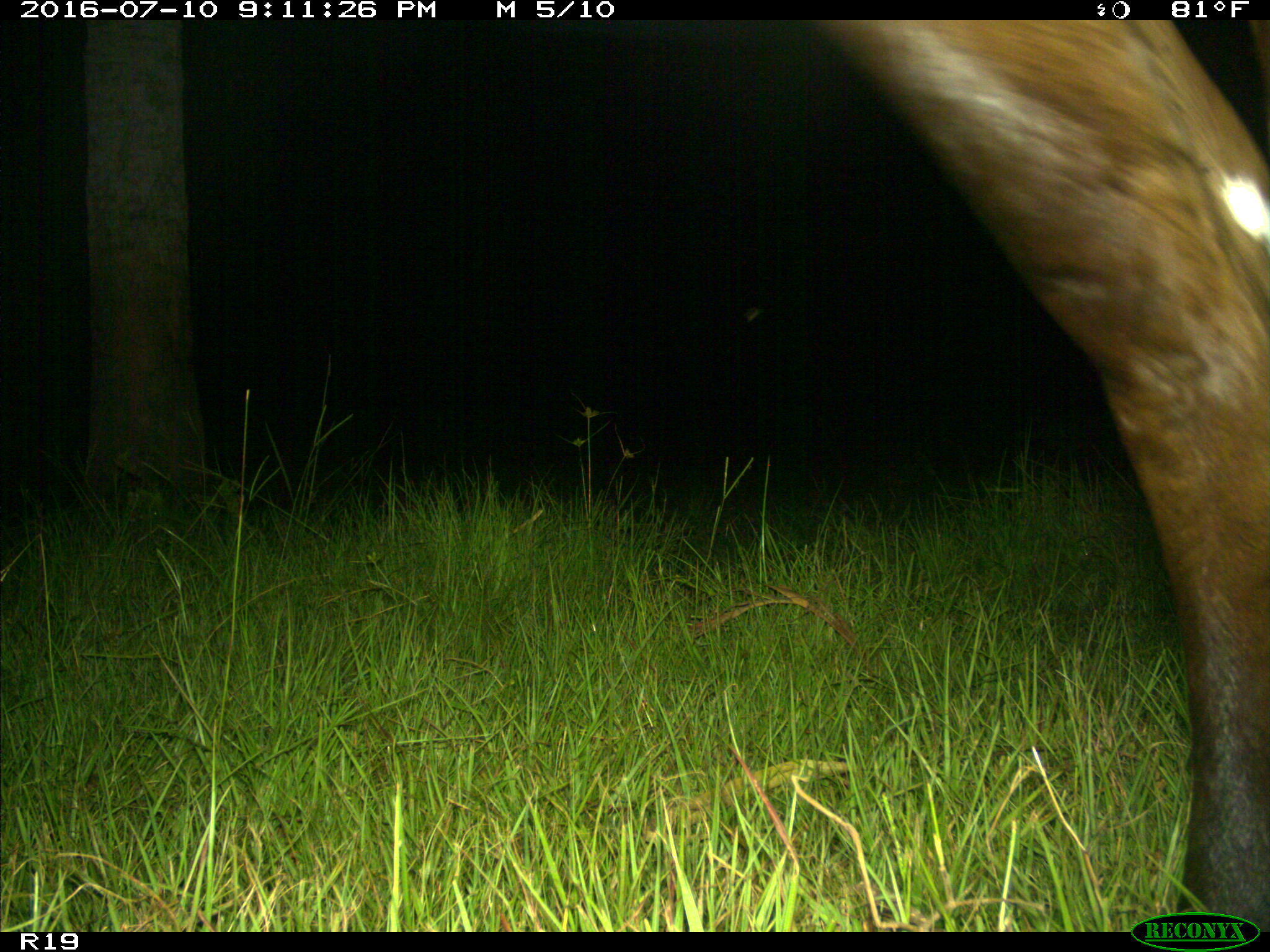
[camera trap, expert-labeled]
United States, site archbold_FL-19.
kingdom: Animalia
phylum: Chordata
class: Mammalia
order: Artiodactyla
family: Bovidae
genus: Bos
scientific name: Bos taurus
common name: domestic cow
Bos taurus (domestic cow).